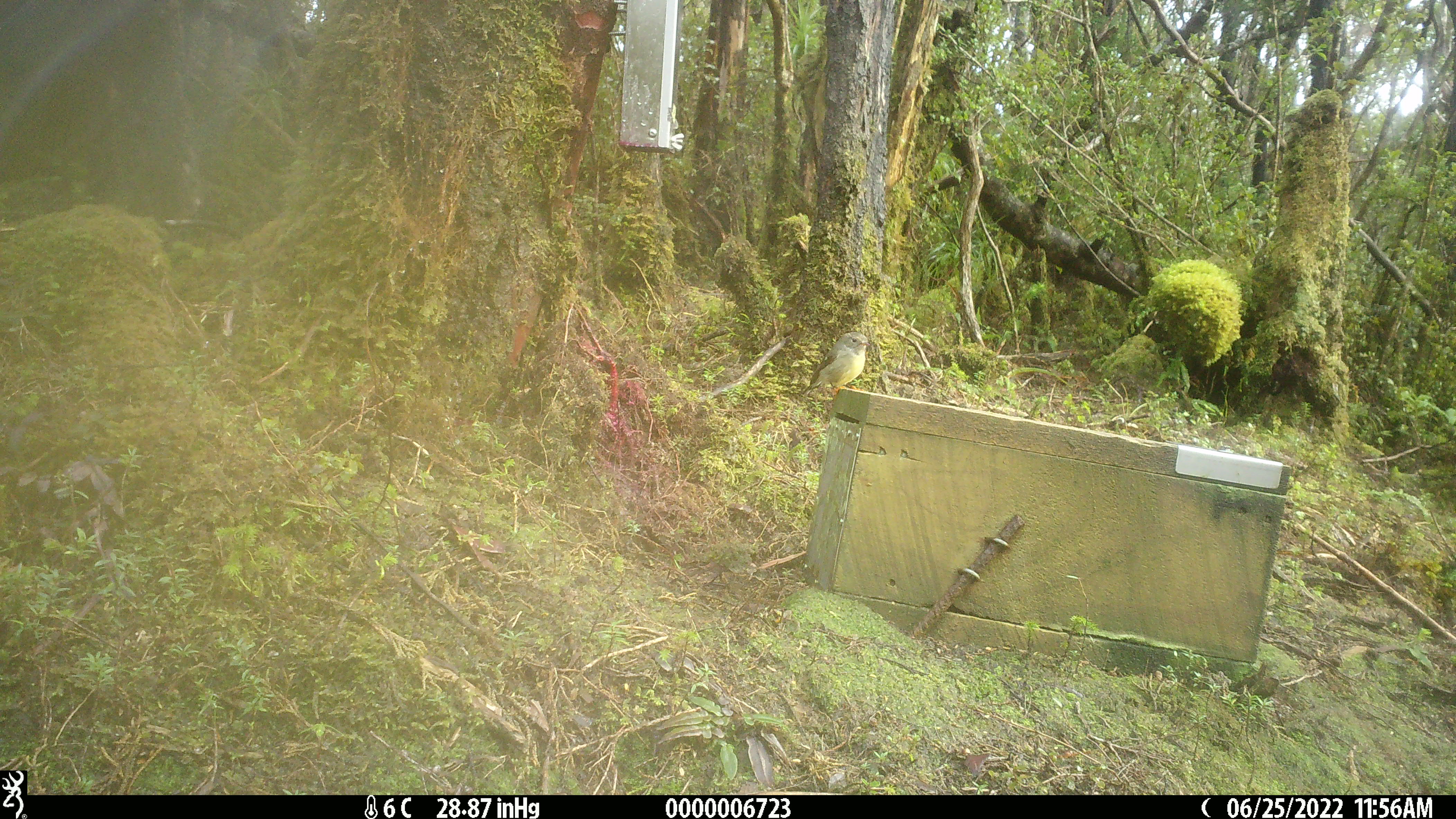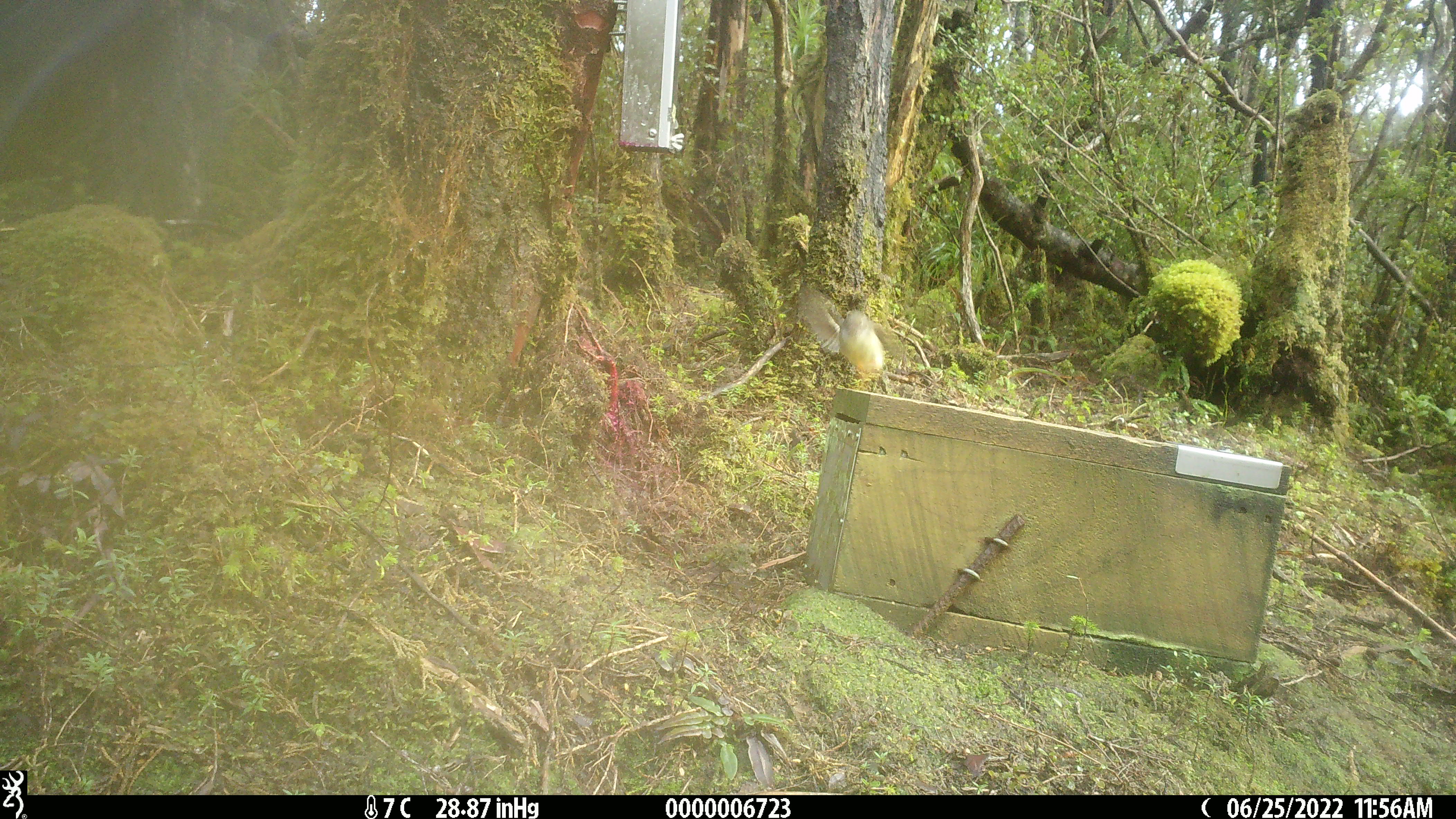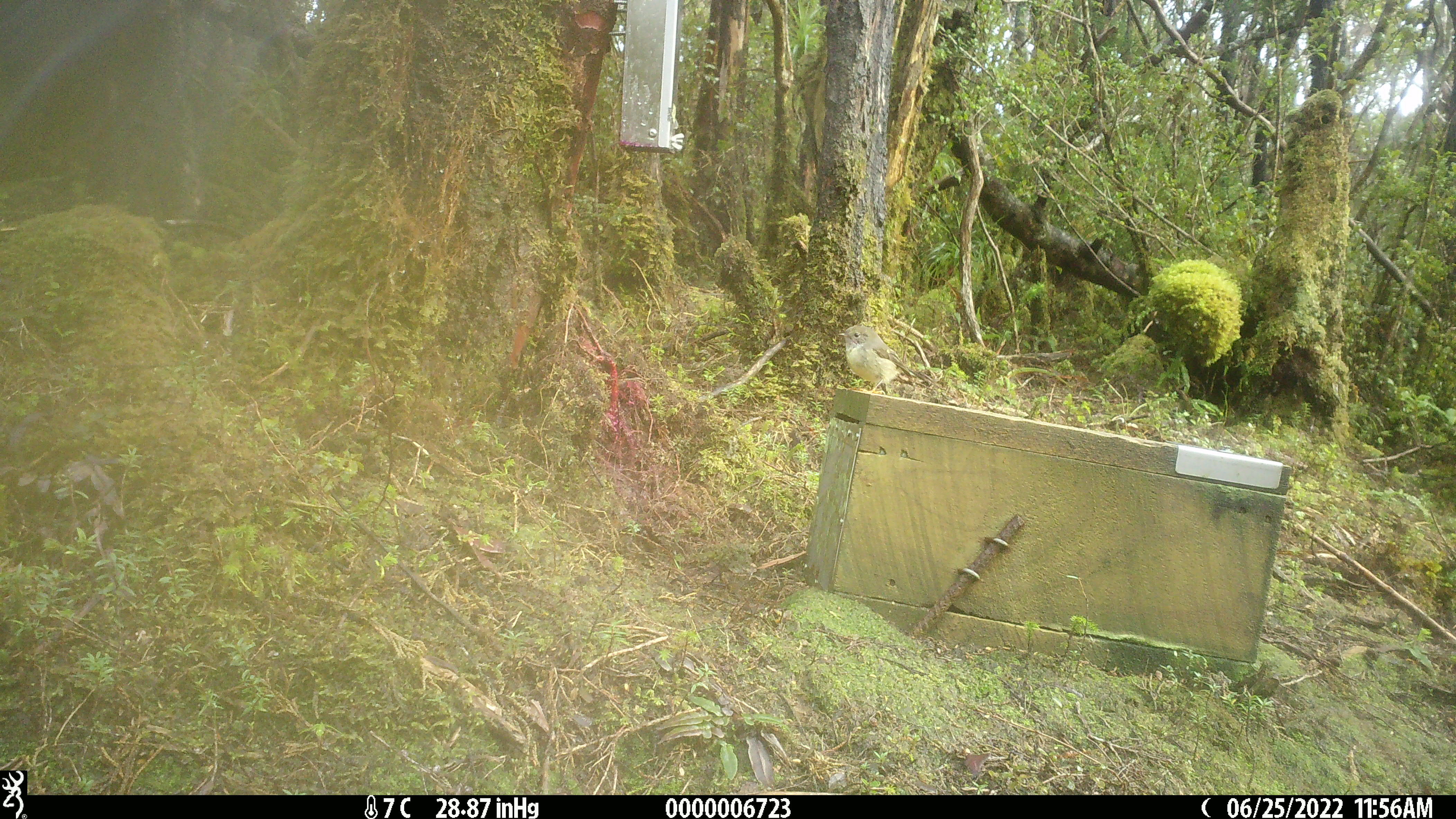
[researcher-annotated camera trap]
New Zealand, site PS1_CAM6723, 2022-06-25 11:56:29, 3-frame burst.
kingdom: Animalia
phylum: Chordata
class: Aves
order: Passeriformes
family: Petroicidae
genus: Petroica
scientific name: Petroica macrocephala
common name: tomtit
Tomtit (Petroica macrocephala).